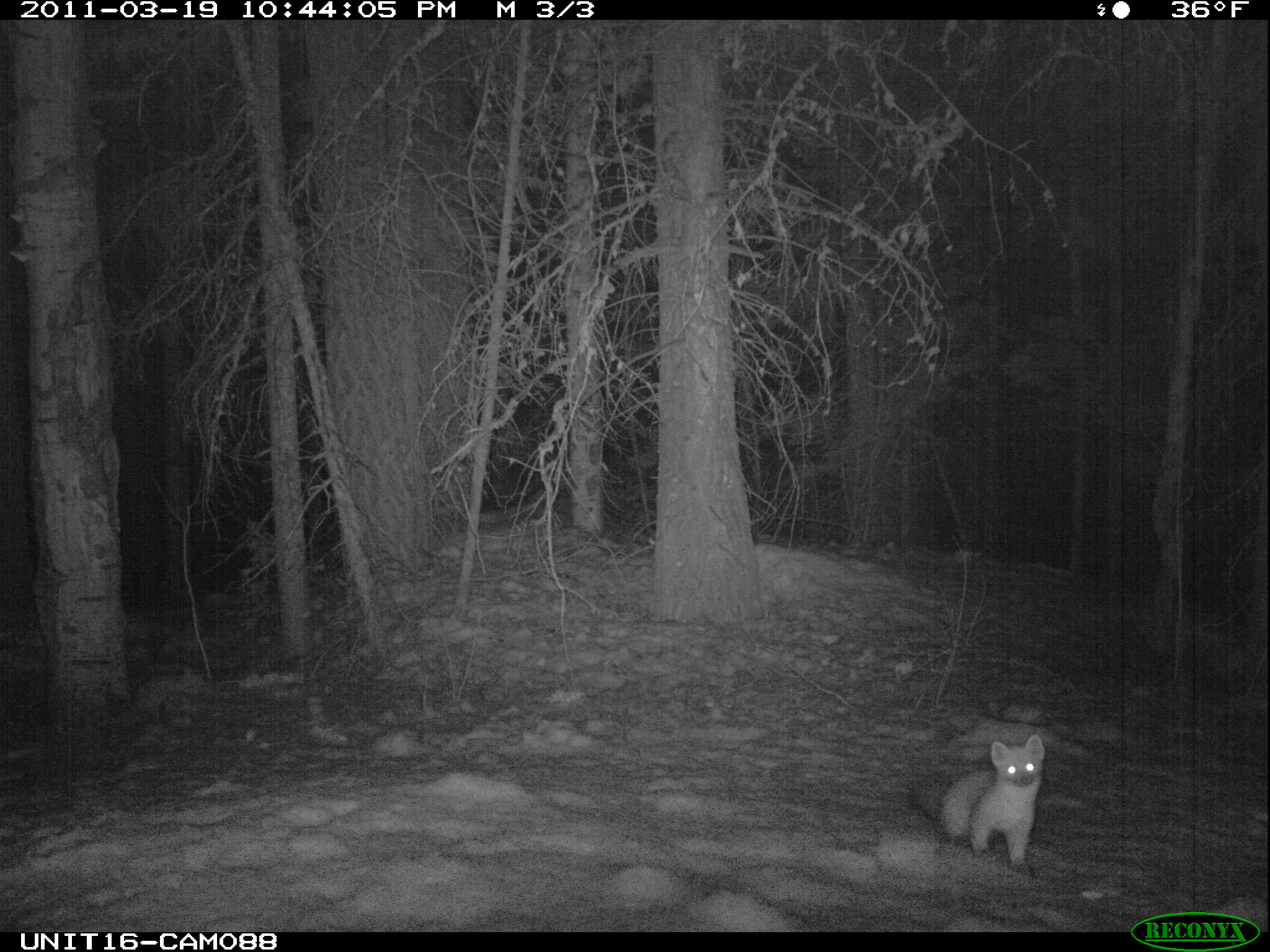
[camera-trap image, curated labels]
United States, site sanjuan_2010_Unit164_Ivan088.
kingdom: Animalia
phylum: Chordata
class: Mammalia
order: Carnivora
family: Mustelidae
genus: Martes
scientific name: Martes americana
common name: american marten